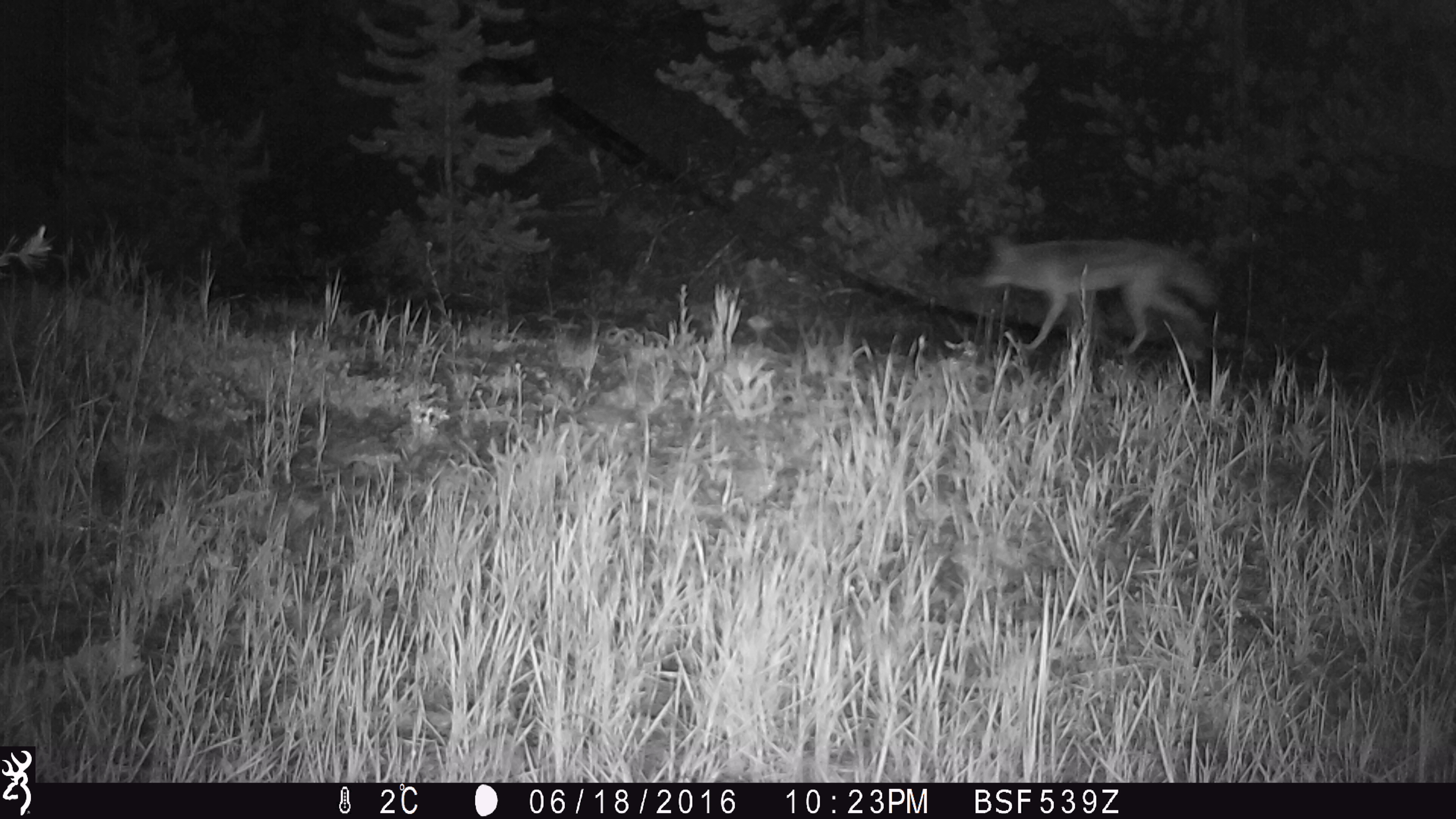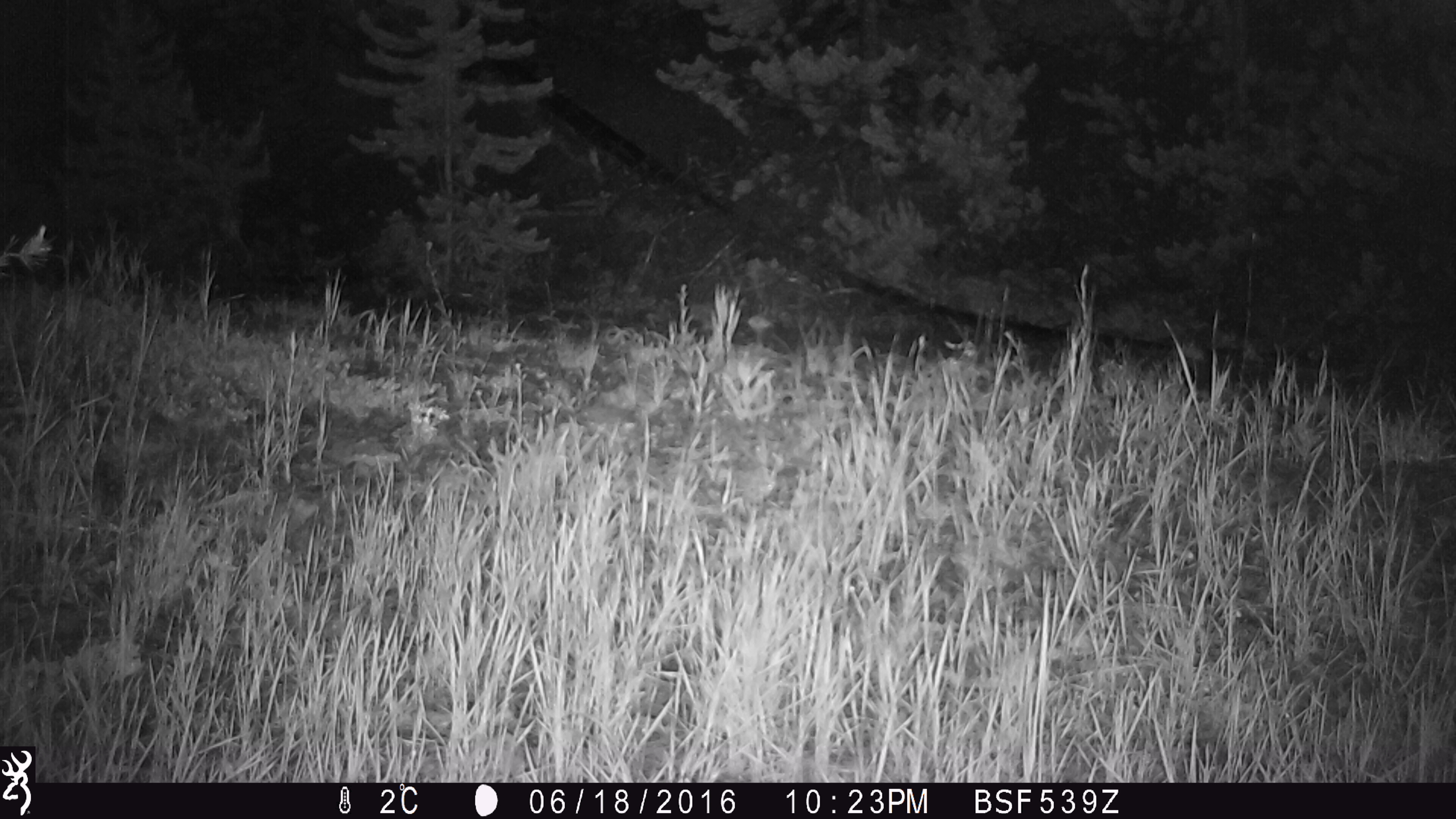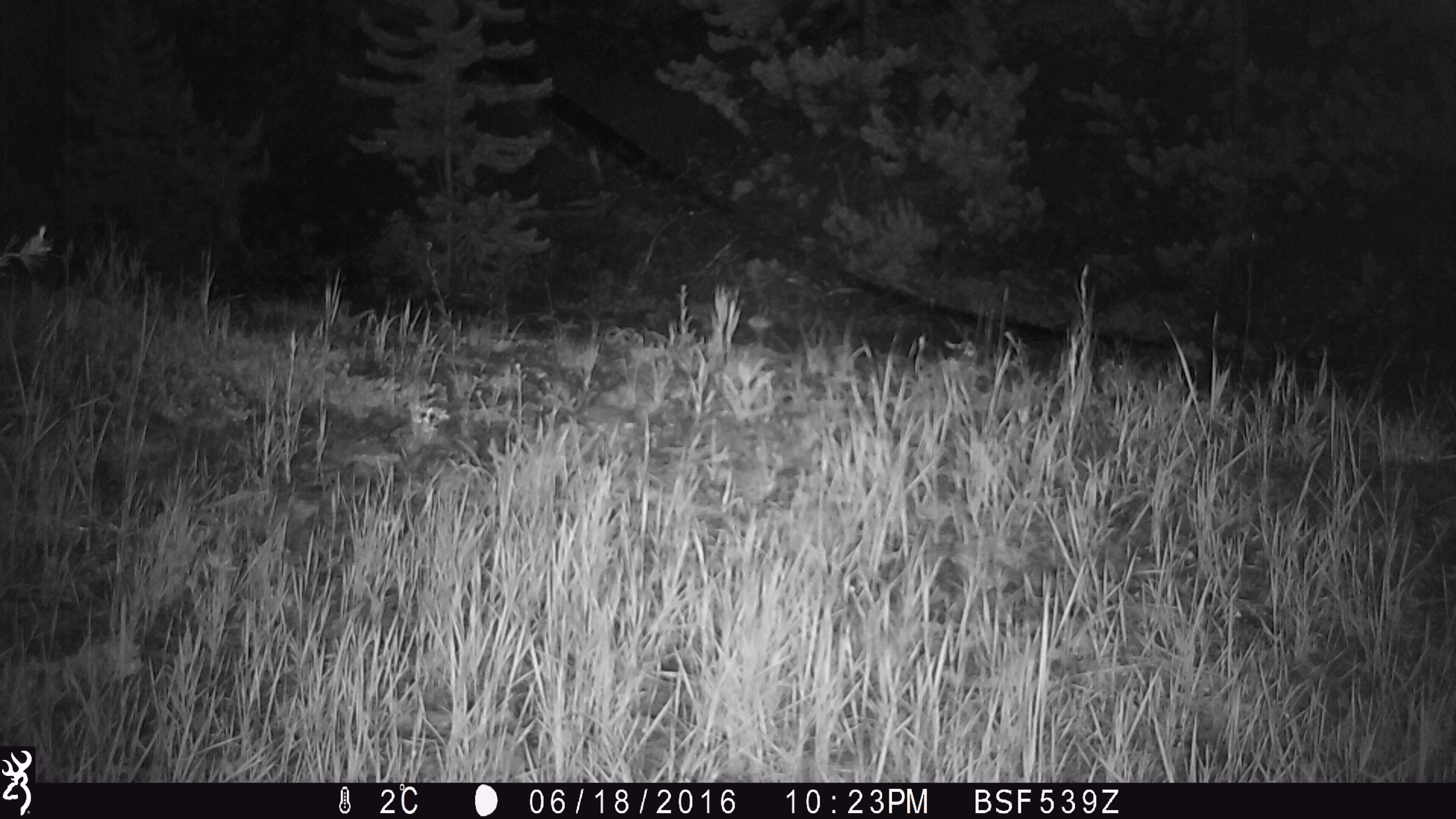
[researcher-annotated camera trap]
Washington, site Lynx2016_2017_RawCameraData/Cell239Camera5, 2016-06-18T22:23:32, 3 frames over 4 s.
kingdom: Animalia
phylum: Chordata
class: Mammalia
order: Carnivora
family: Canidae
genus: Canis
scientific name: Canis latrans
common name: coyote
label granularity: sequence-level